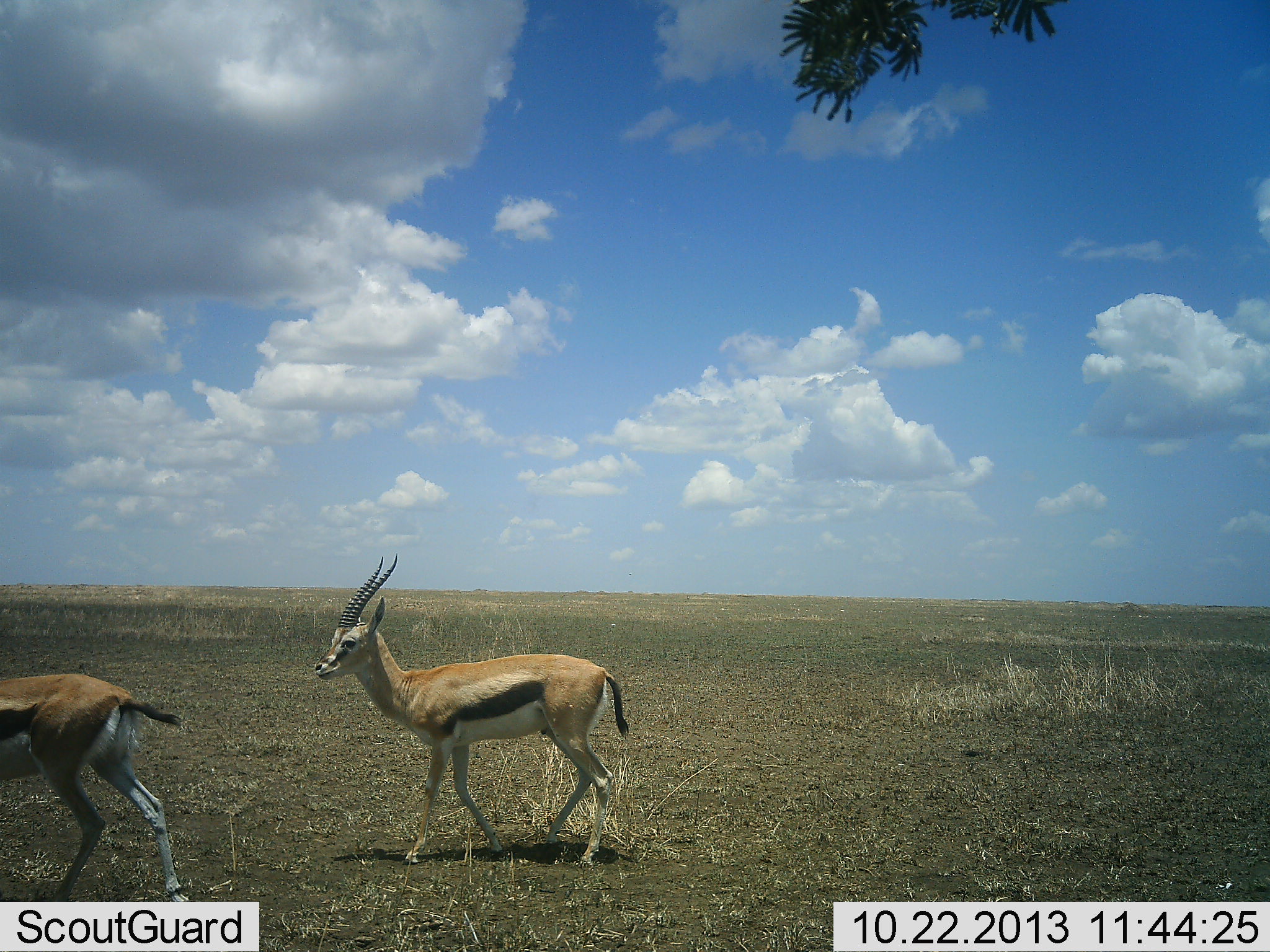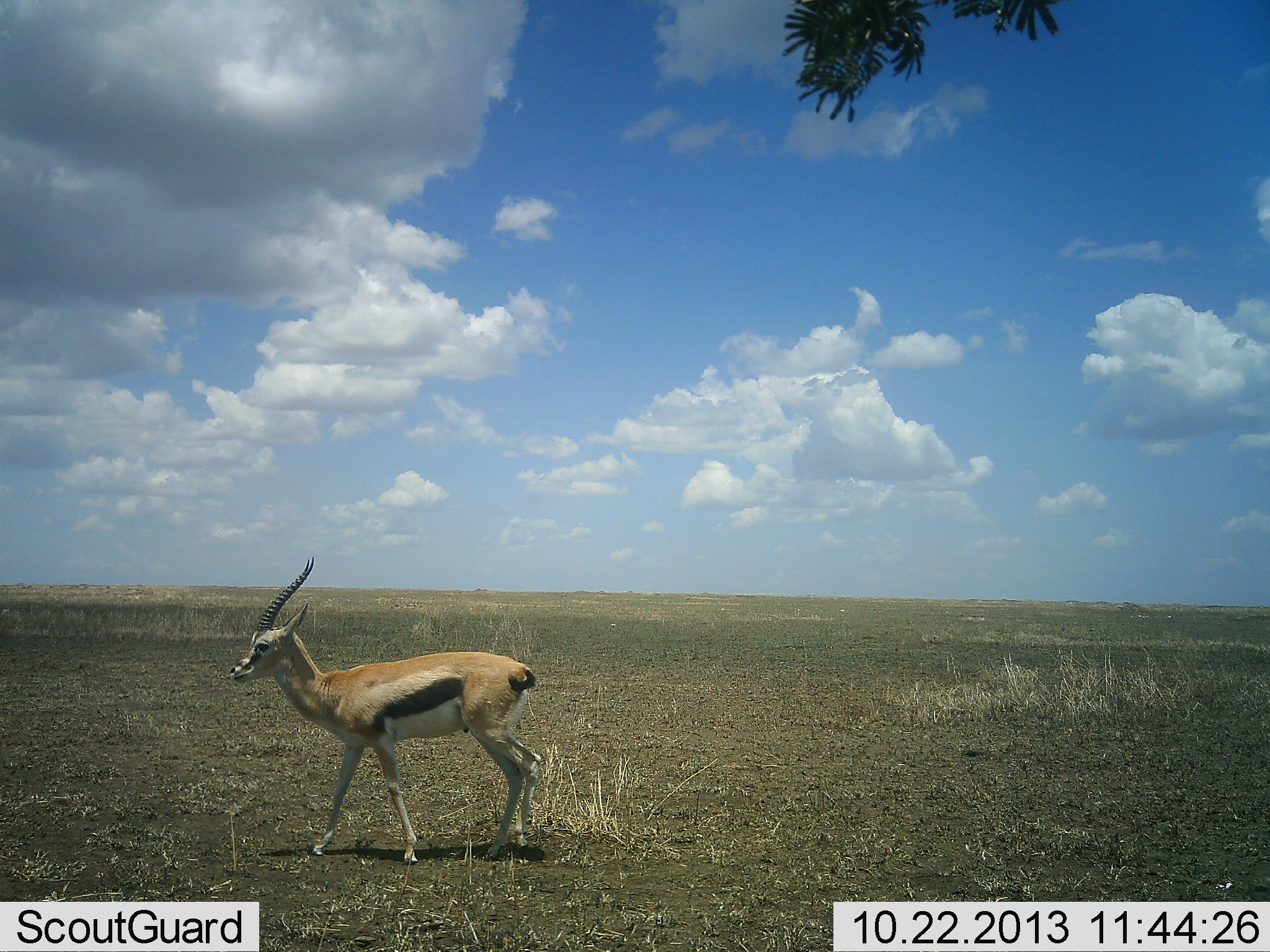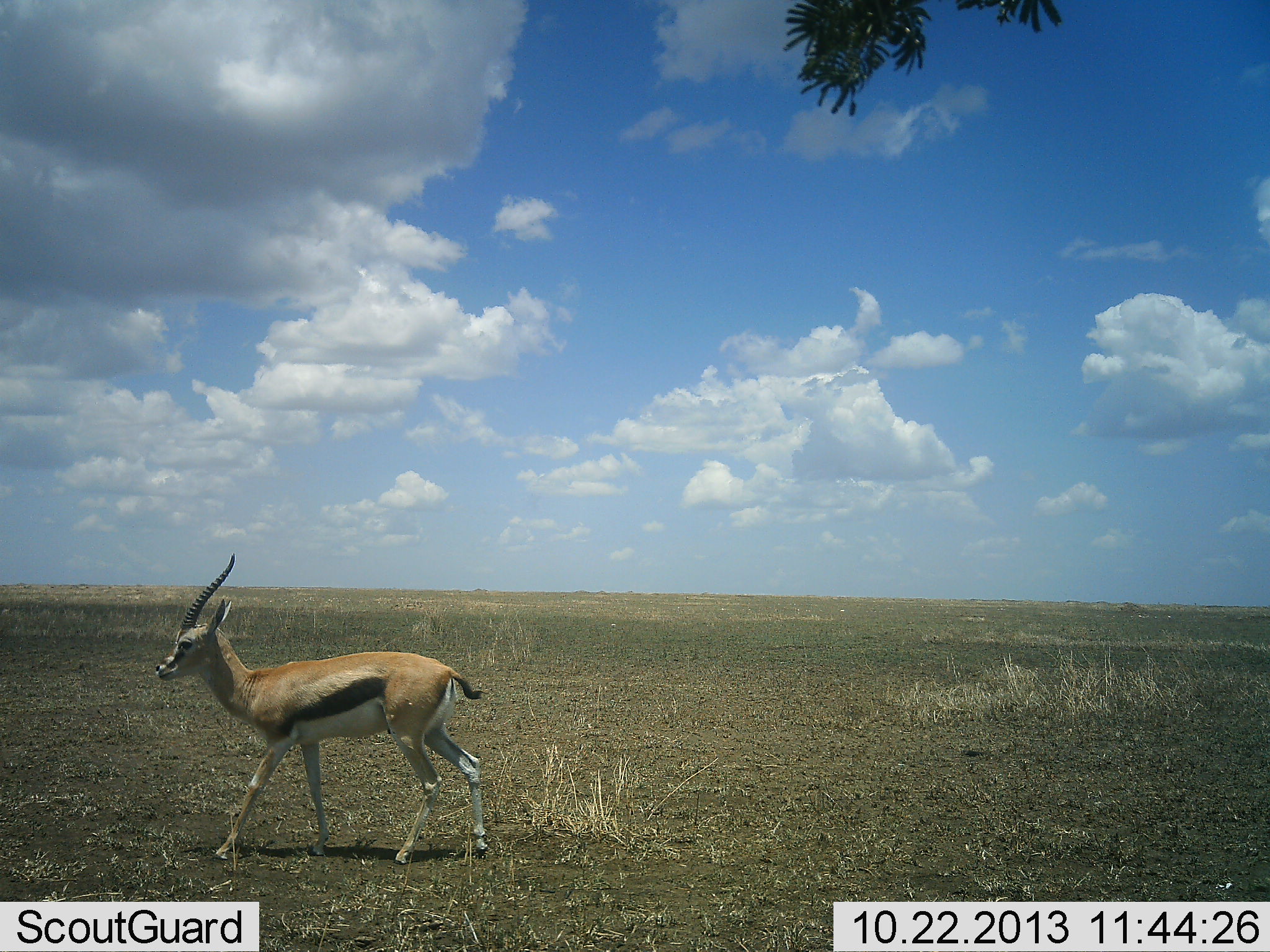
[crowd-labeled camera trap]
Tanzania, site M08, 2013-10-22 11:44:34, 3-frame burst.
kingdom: Animalia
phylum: Chordata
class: Mammalia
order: Artiodactyla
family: Bovidae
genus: Eudorcas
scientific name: Eudorcas thomsonii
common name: thomson's gazelle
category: gazellethomsons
Gazellethomsons (thomson's gazelle) (Eudorcas thomsonii), count 2. Behavior (volunteer vote fractions): standing 5%, resting 0%, moving 95%, interacting 0%. Young present (vote fraction): 0%. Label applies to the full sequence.